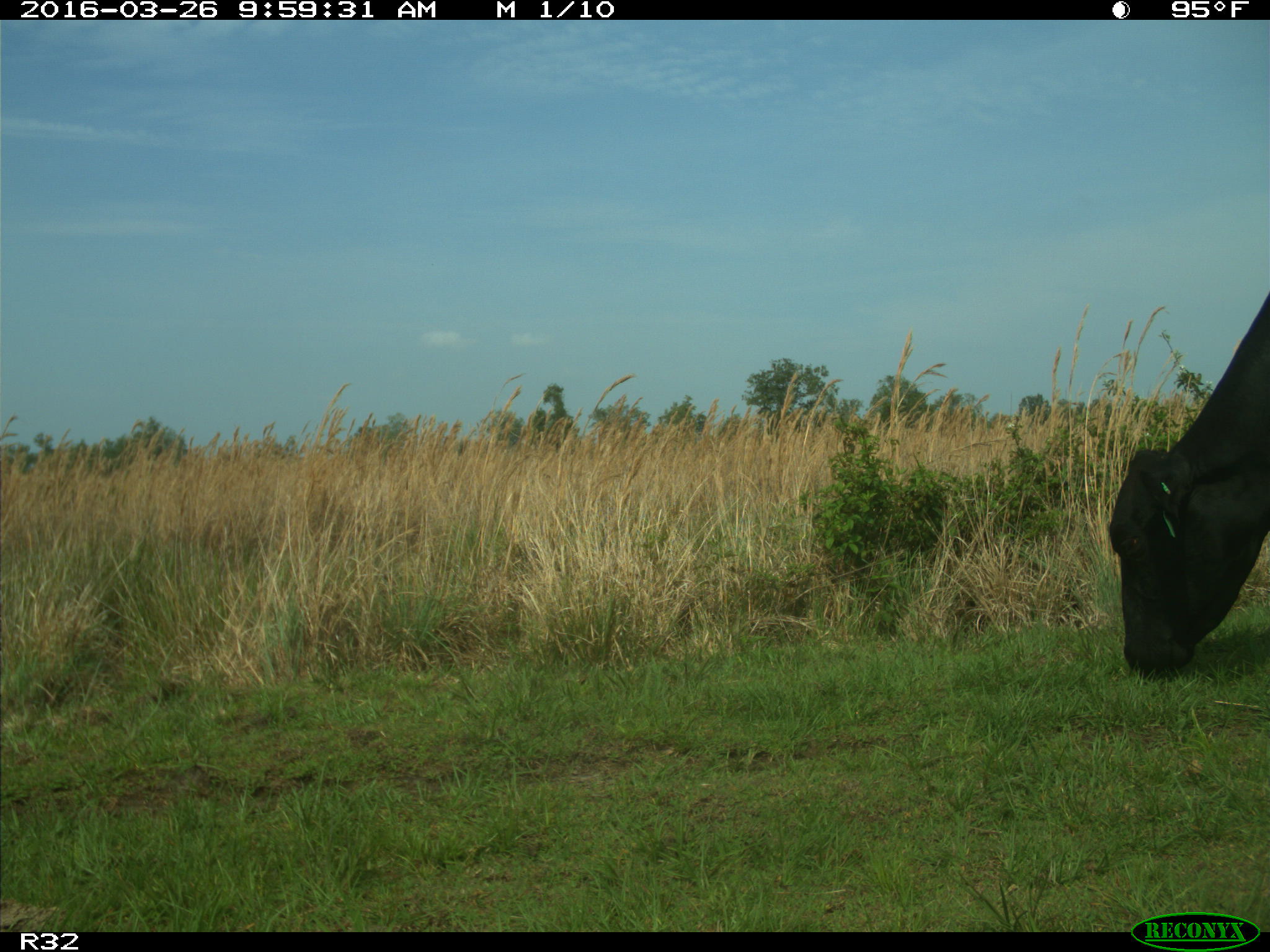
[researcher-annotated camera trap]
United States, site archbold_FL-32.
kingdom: Animalia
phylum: Chordata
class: Mammalia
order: Artiodactyla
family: Bovidae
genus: Bos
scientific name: Bos taurus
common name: domestic cow